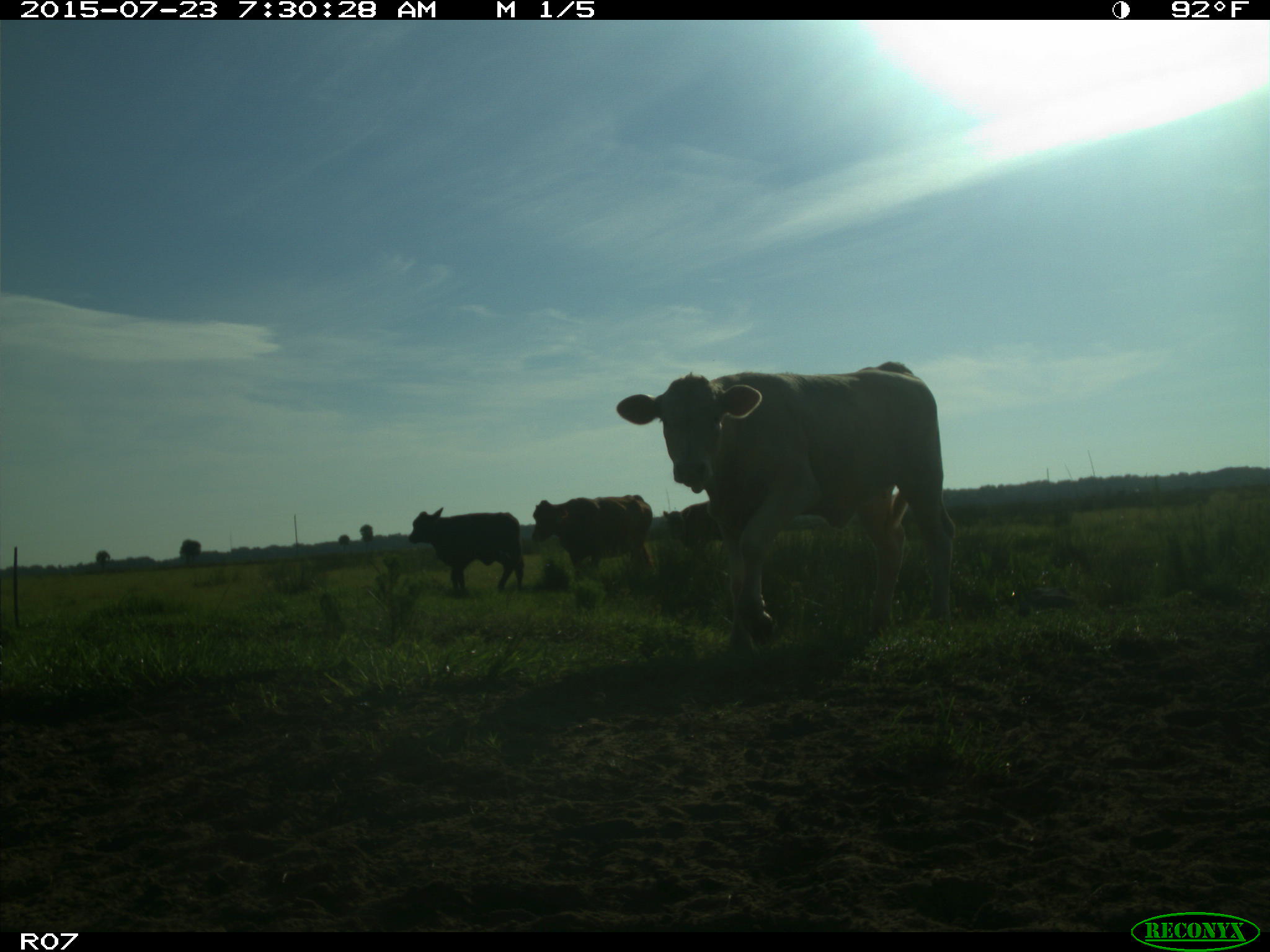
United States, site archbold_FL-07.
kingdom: Animalia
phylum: Chordata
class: Mammalia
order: Artiodactyla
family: Bovidae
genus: Bos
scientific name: Bos taurus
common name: domestic cow